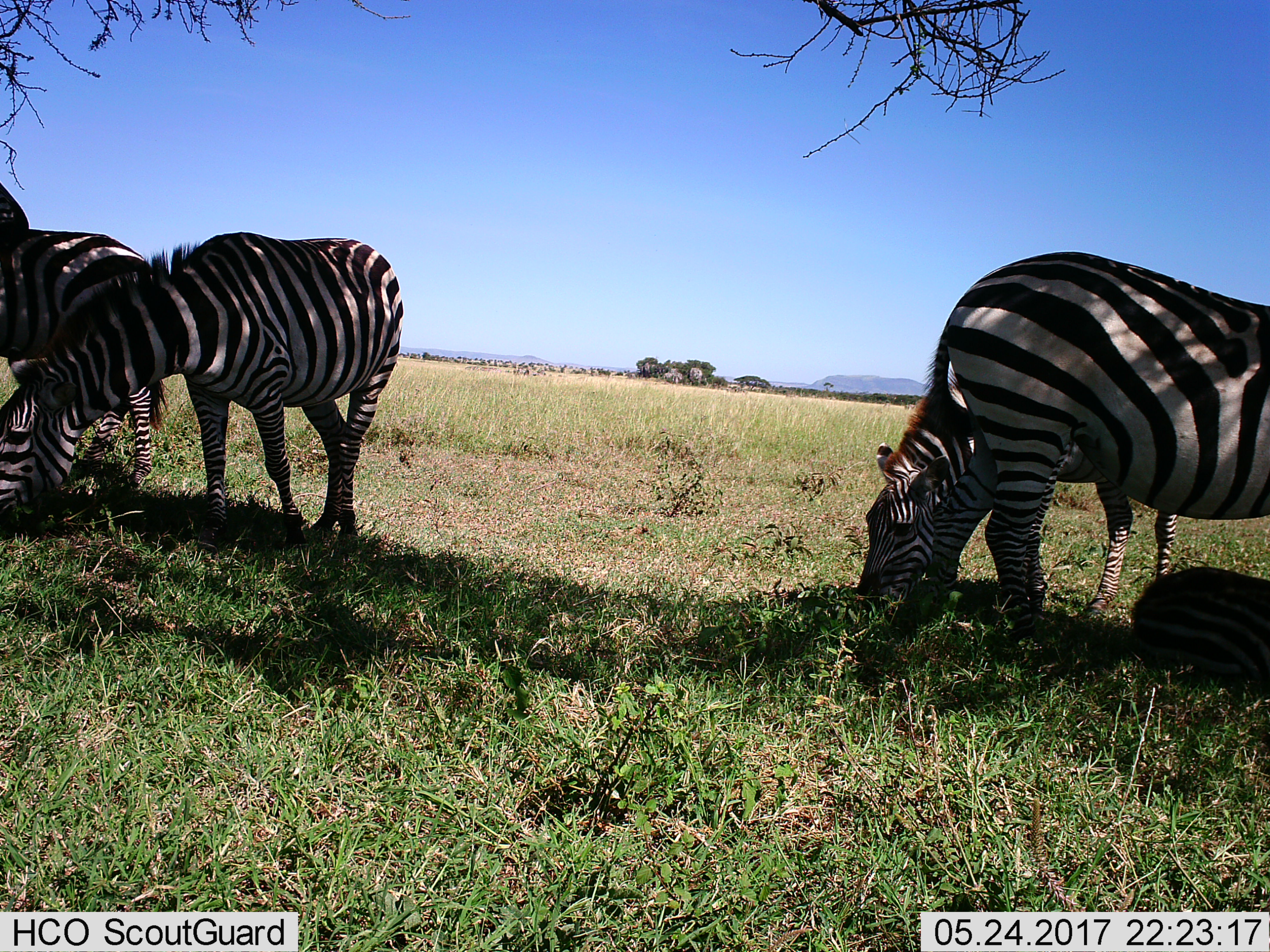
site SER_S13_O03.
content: unidentified animal